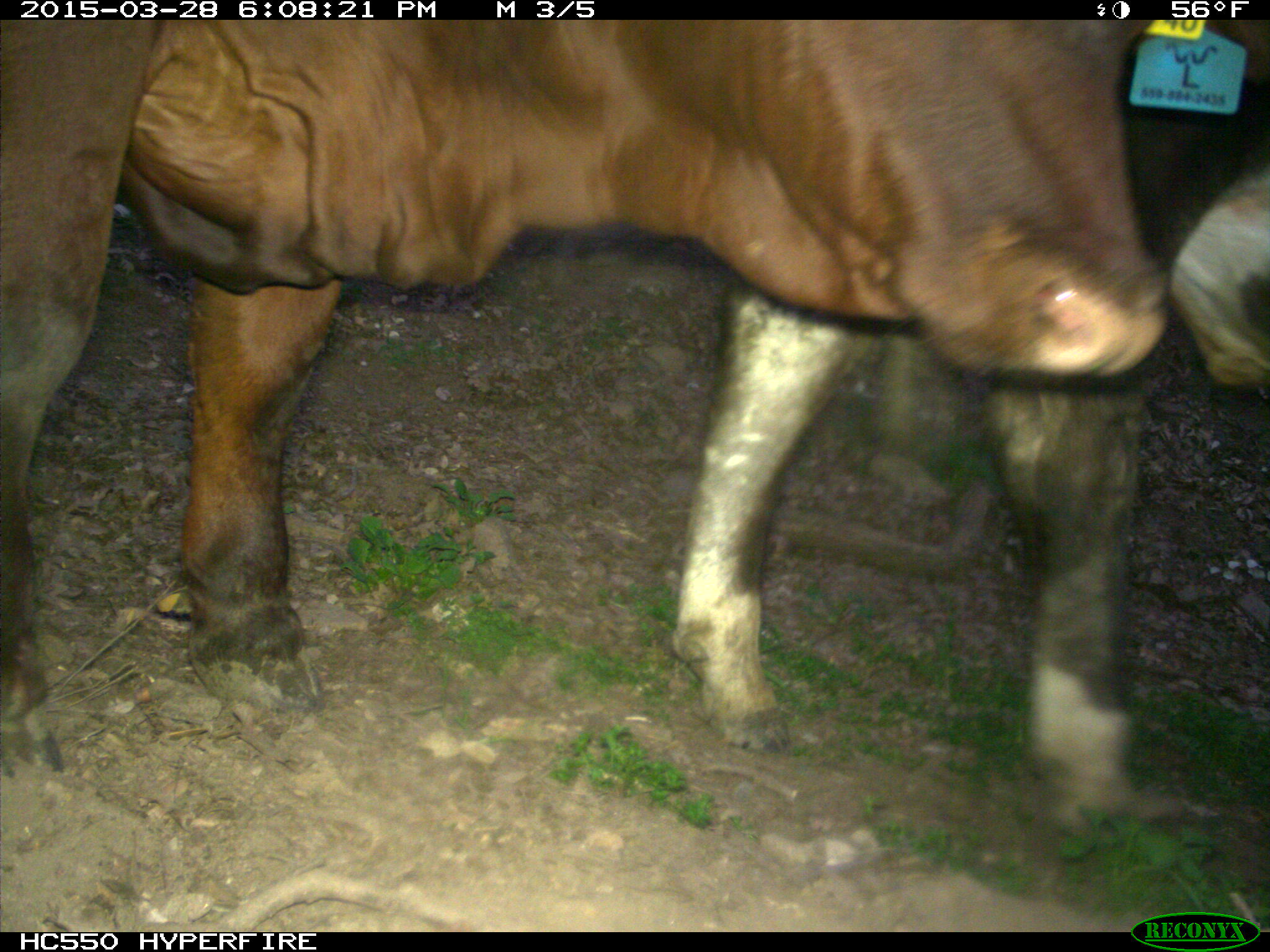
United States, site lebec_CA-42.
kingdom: Animalia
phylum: Chordata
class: Mammalia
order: Artiodactyla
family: Bovidae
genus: Bos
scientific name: Bos taurus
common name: domestic cow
Bos taurus (domestic cow).